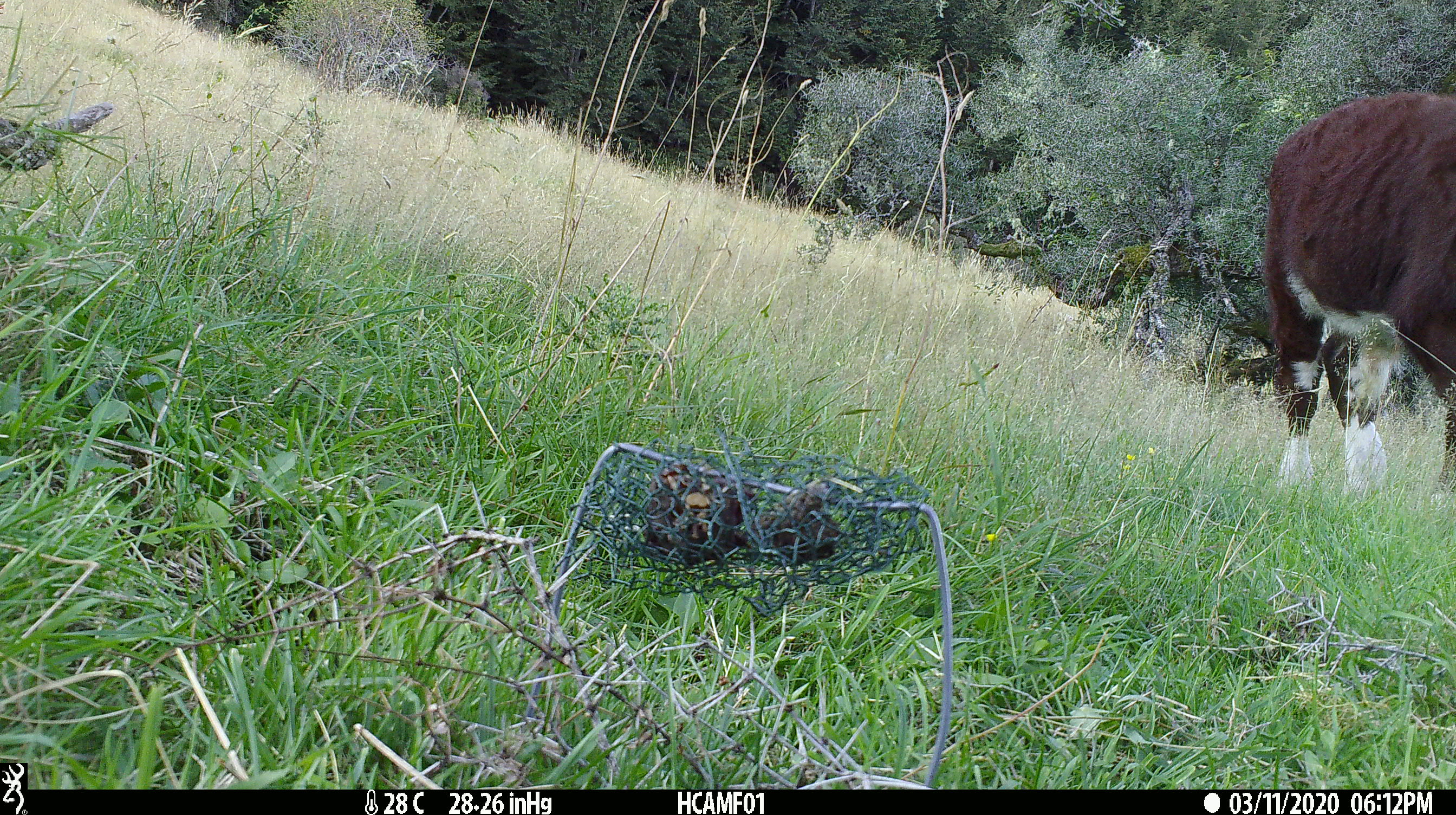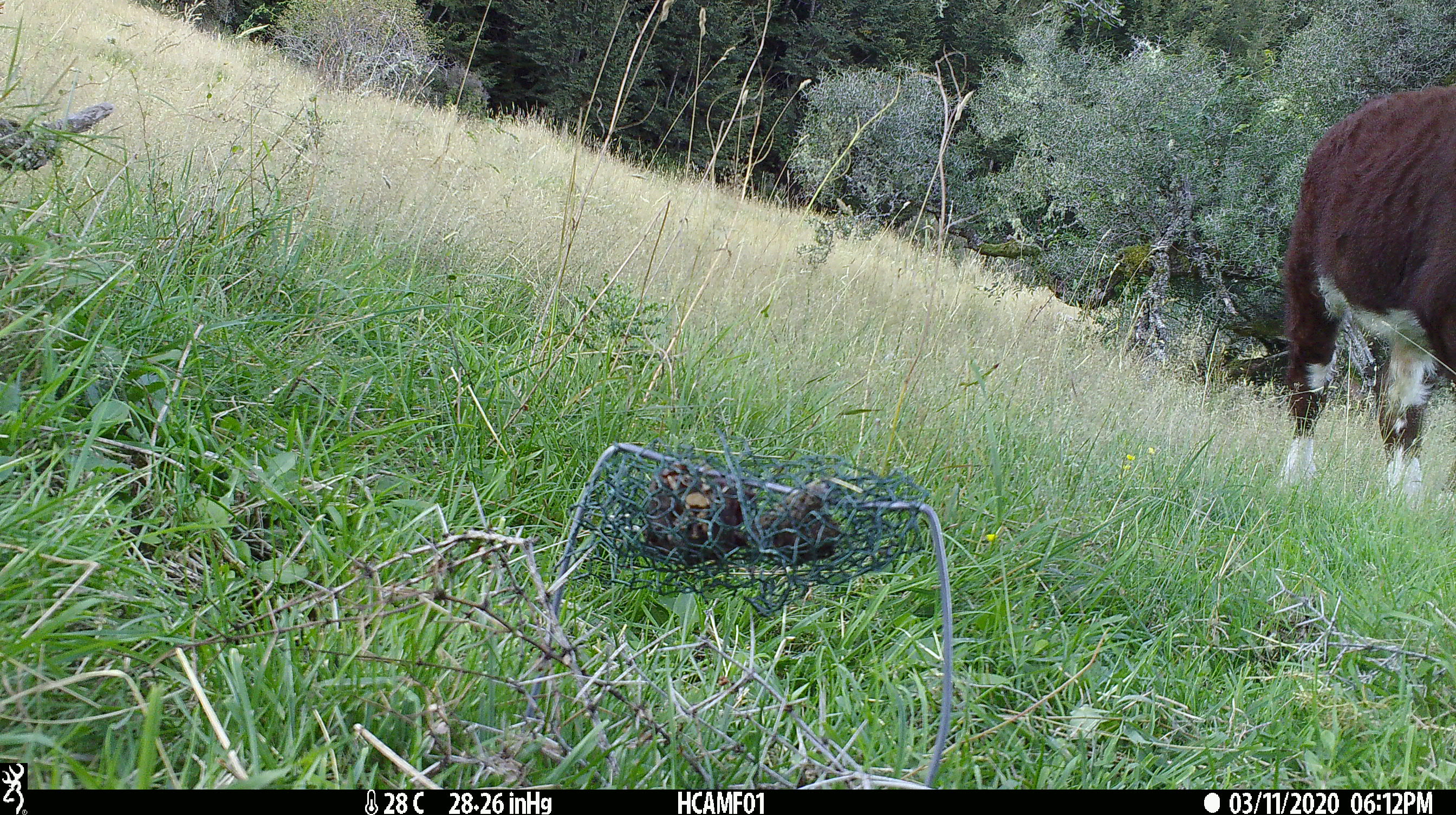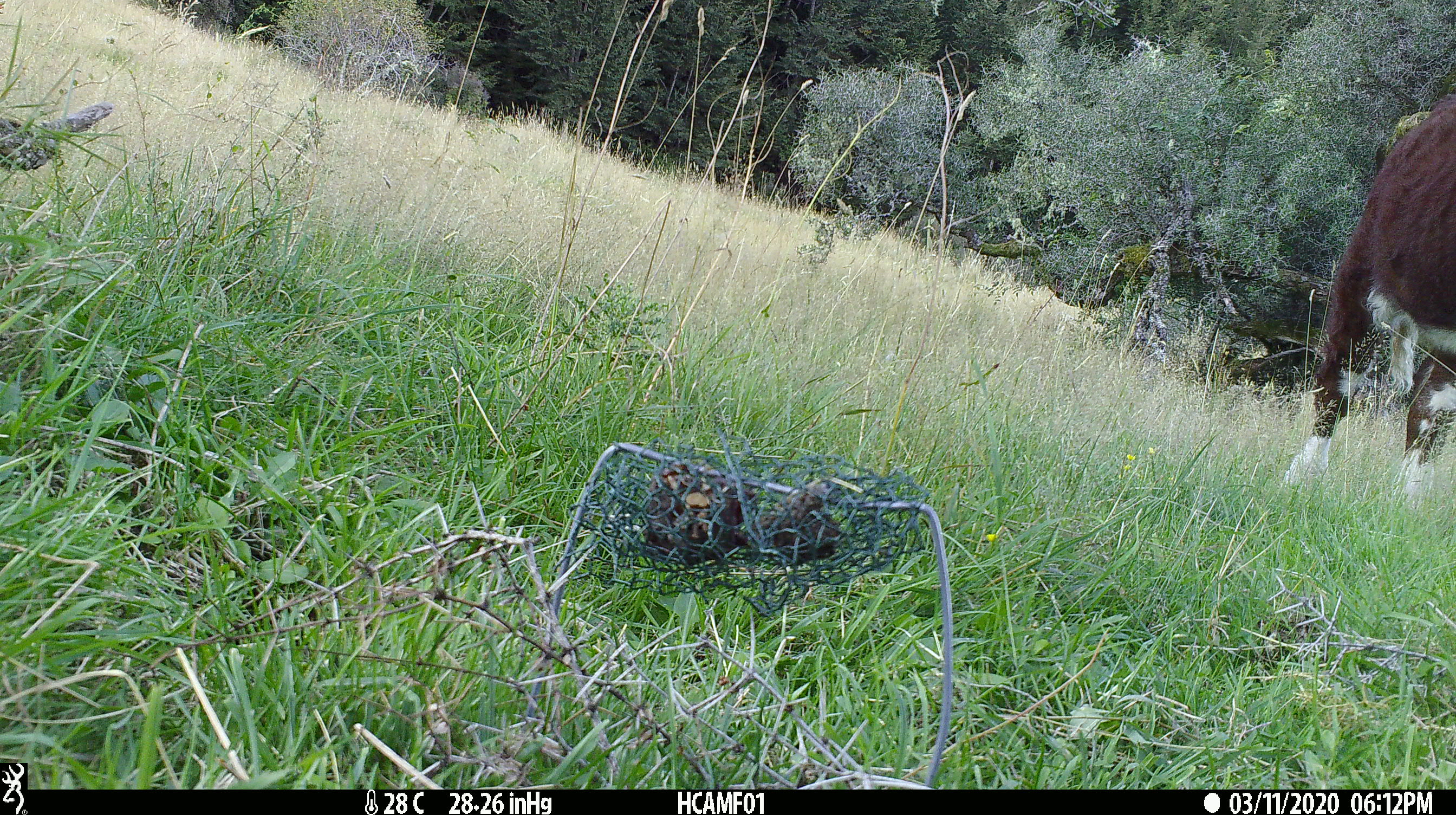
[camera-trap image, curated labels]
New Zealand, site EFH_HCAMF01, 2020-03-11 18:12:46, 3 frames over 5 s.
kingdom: Animalia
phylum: Chordata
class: Mammalia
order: Artiodactyla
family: Bovidae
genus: Bos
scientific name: Bos taurus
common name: domestic cow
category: cow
Cow (domestic cow) (Bos taurus).